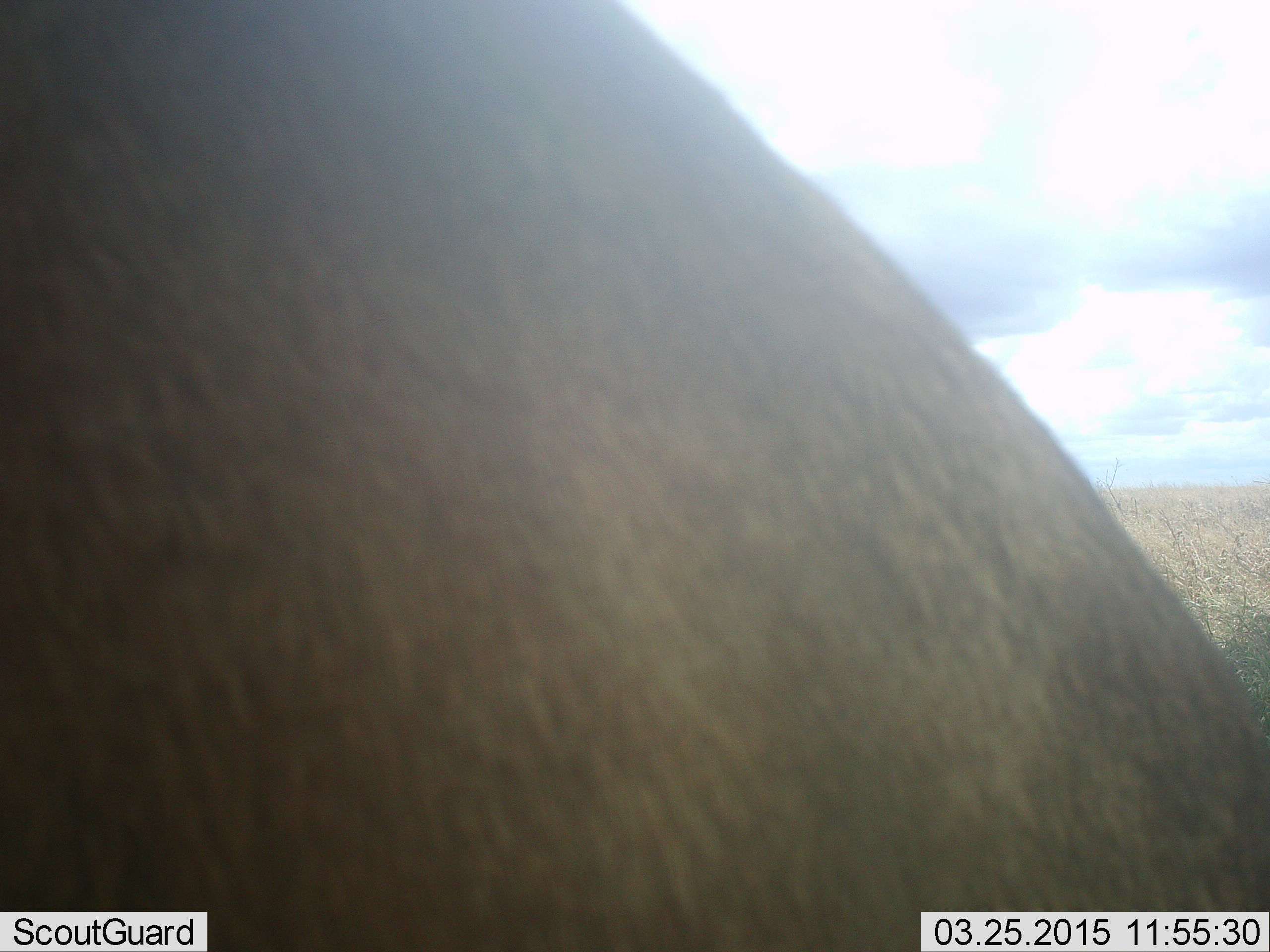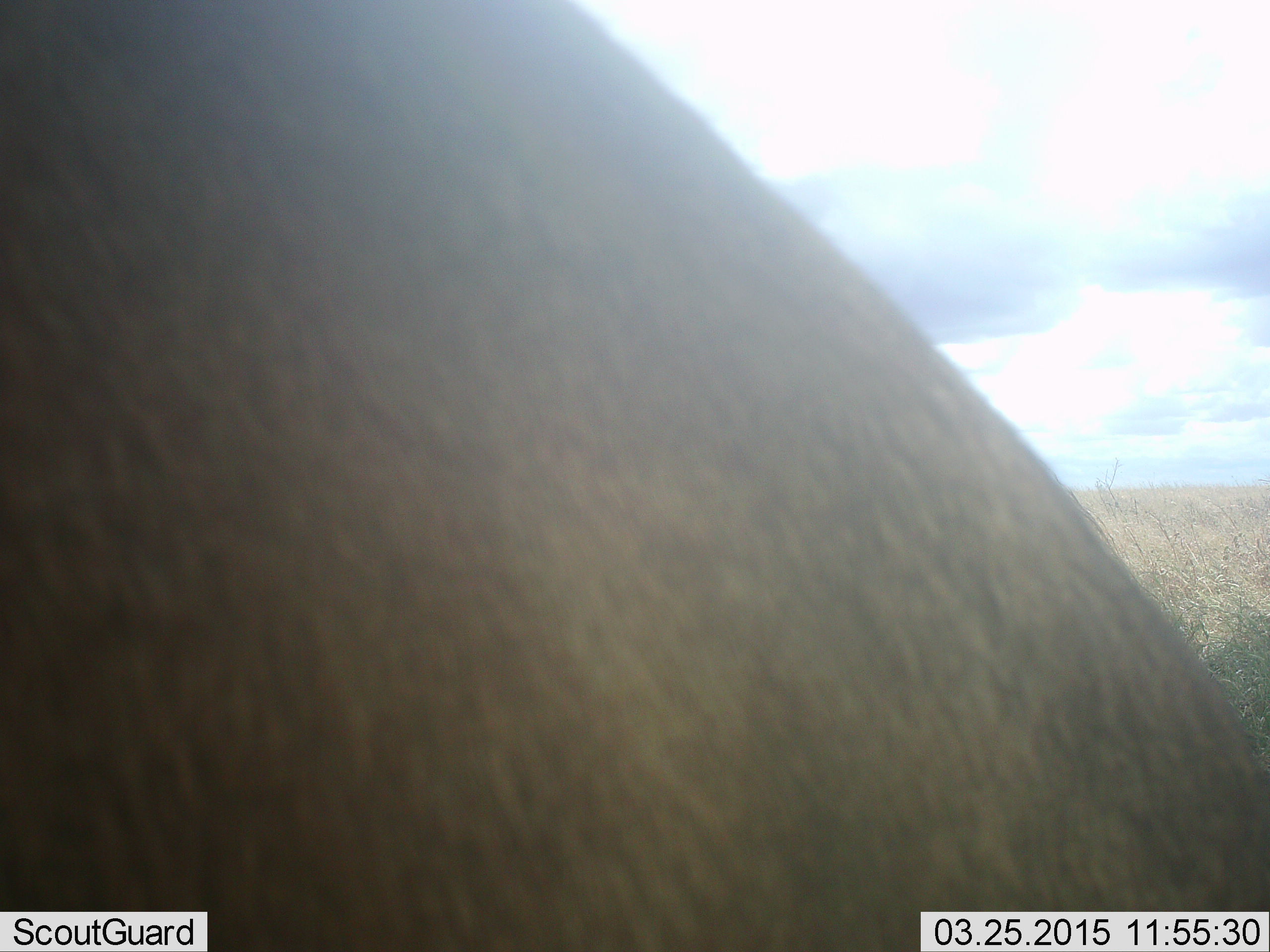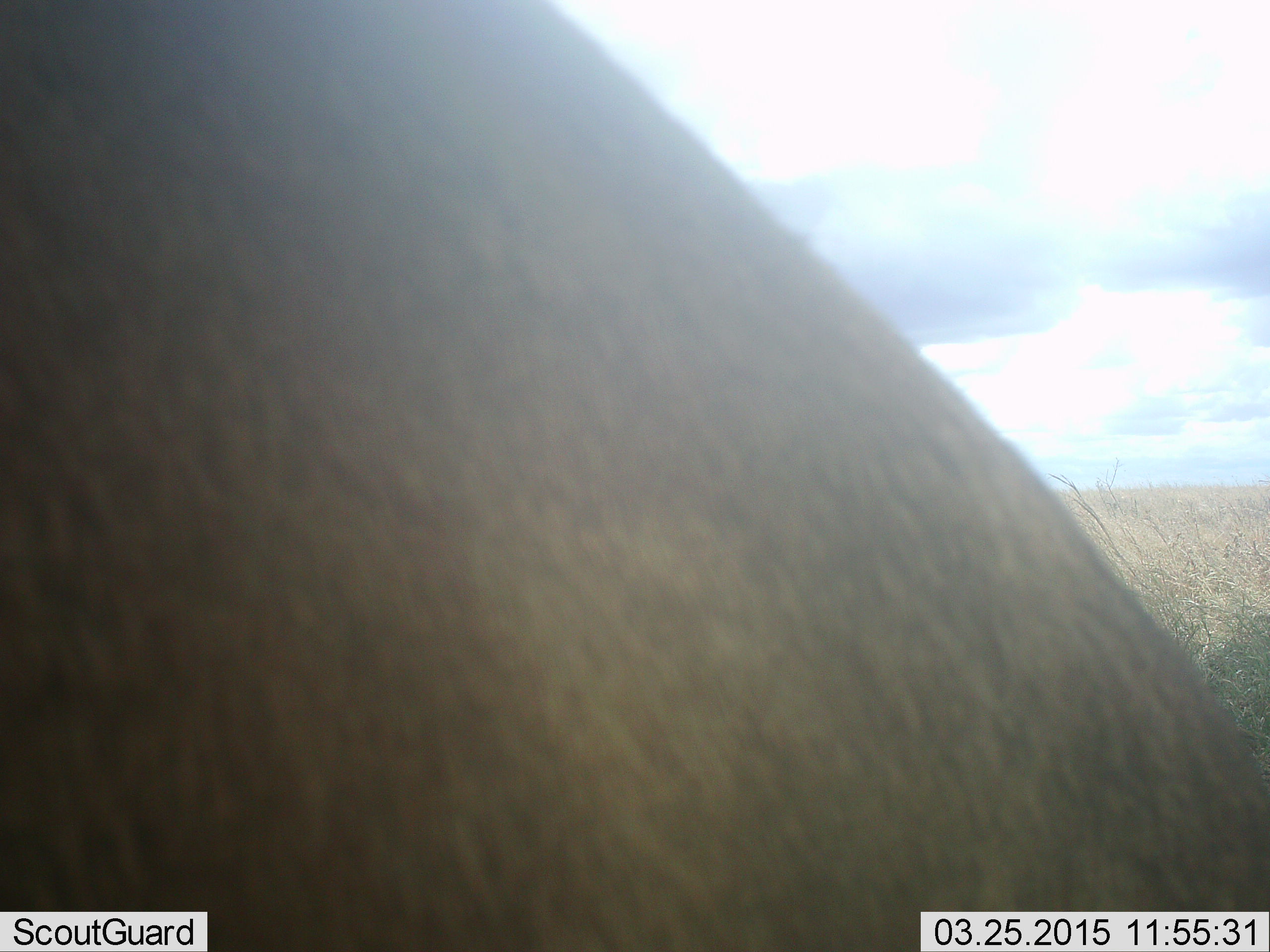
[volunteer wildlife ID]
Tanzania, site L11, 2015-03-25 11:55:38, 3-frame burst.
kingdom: Animalia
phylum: Chordata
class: Mammalia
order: Artiodactyla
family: Bovidae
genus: Connochaetes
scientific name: Connochaetes taurinus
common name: blue wildebeest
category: wildebeest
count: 1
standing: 100%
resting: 0%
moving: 0%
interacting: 0%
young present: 0%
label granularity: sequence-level